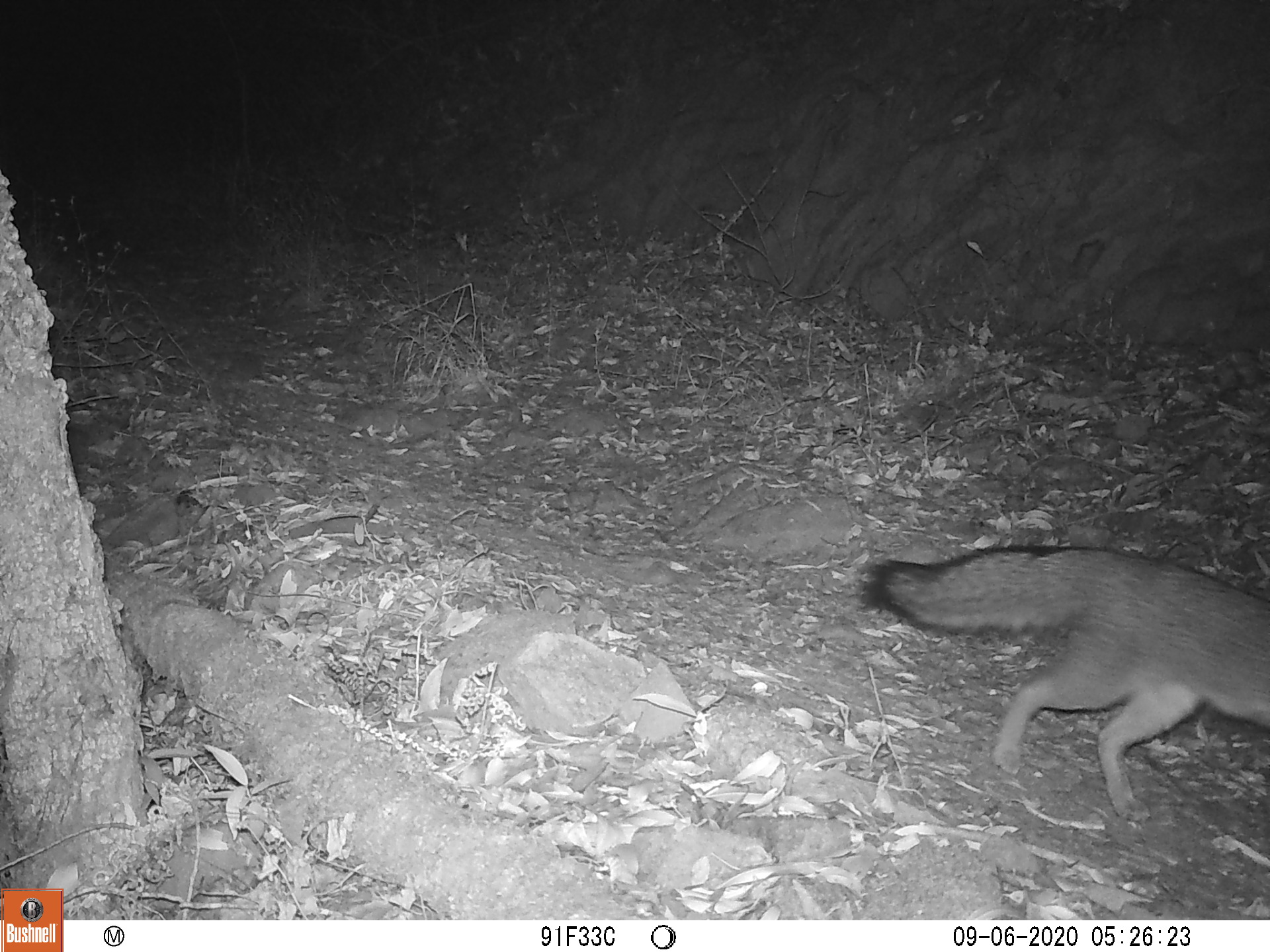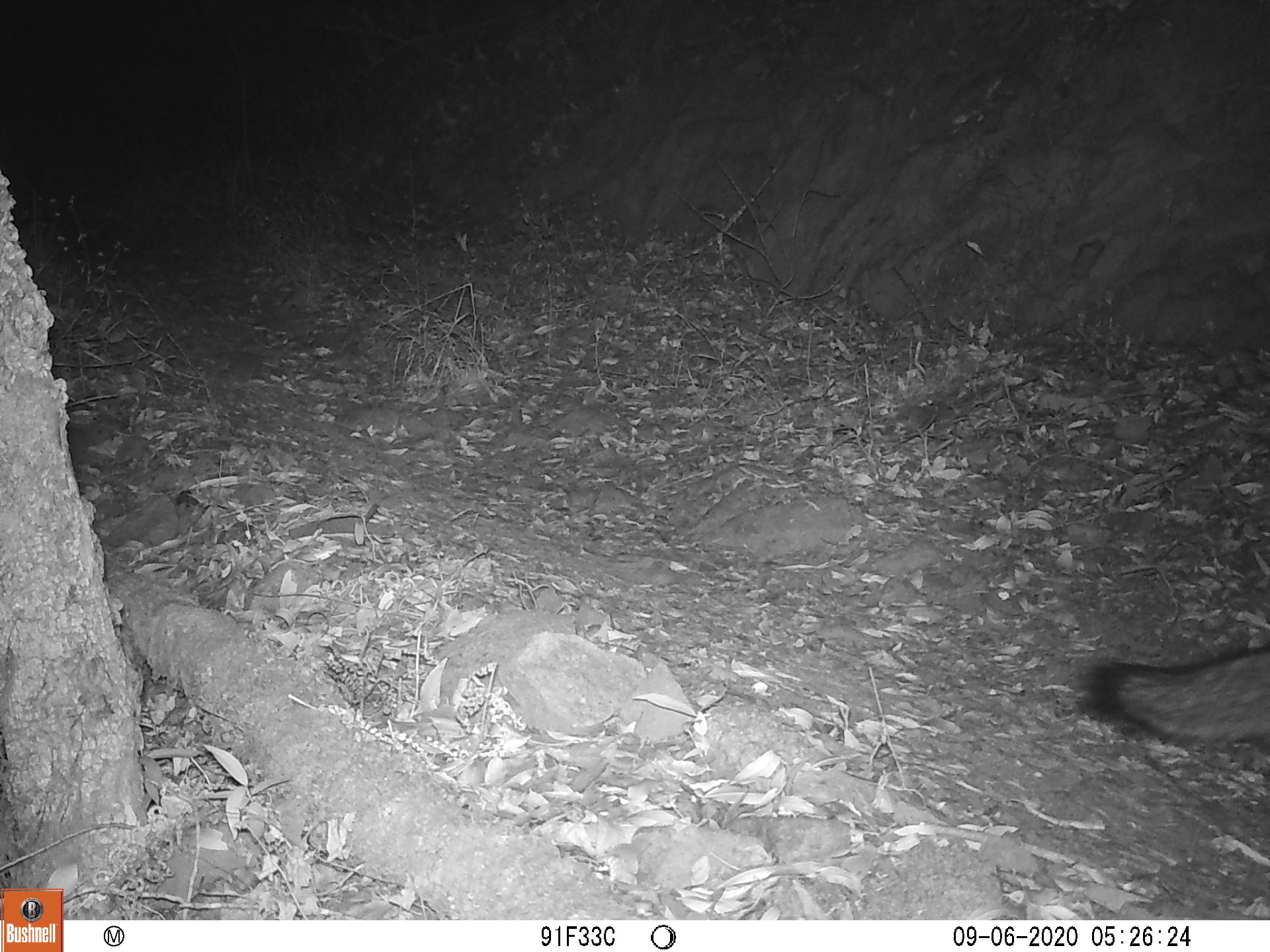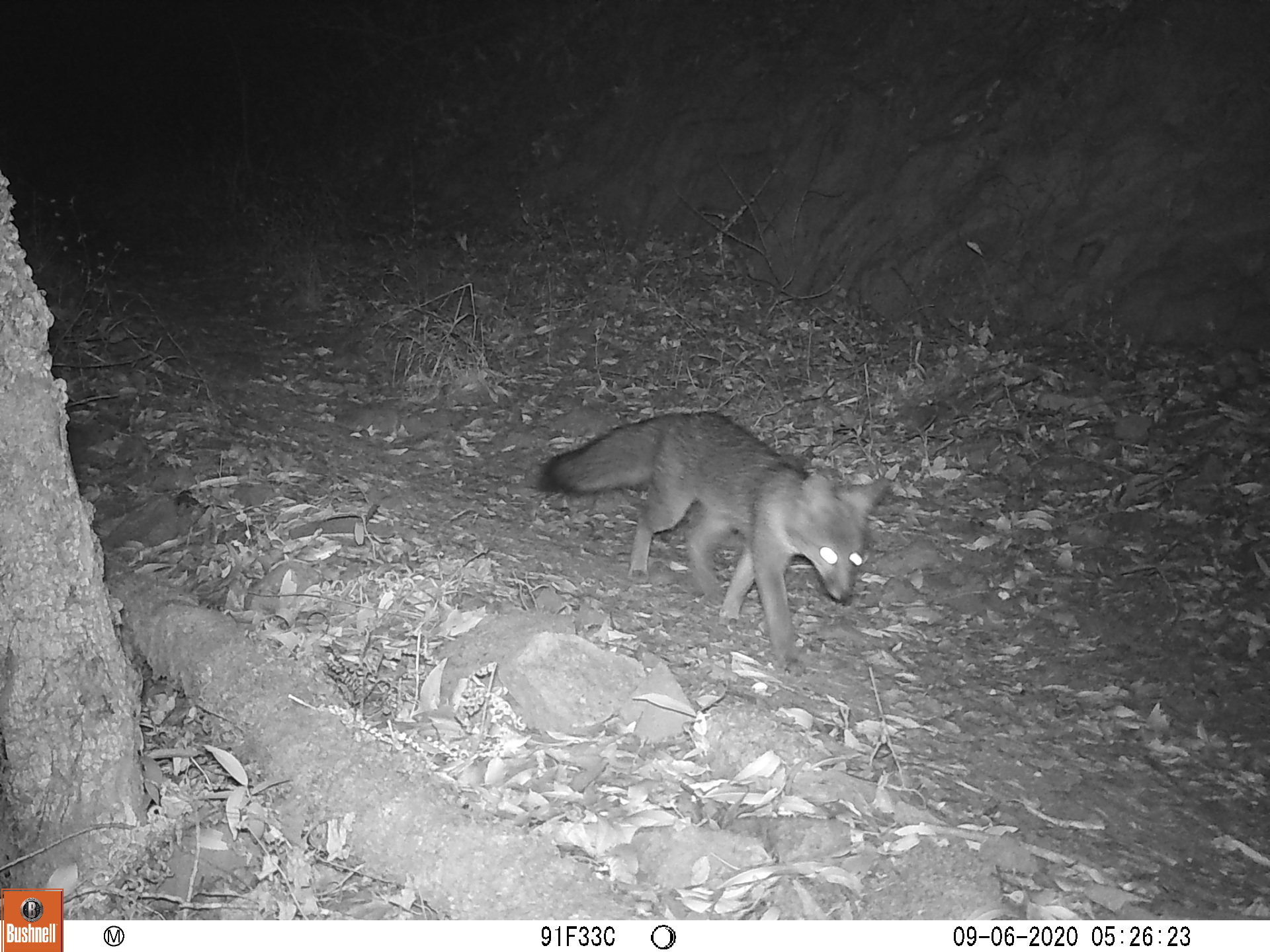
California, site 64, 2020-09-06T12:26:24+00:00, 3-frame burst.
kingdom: Animalia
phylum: Chordata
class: Mammalia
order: Carnivora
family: Canidae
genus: Urocyon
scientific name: Urocyon cinereoargenteus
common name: gray fox